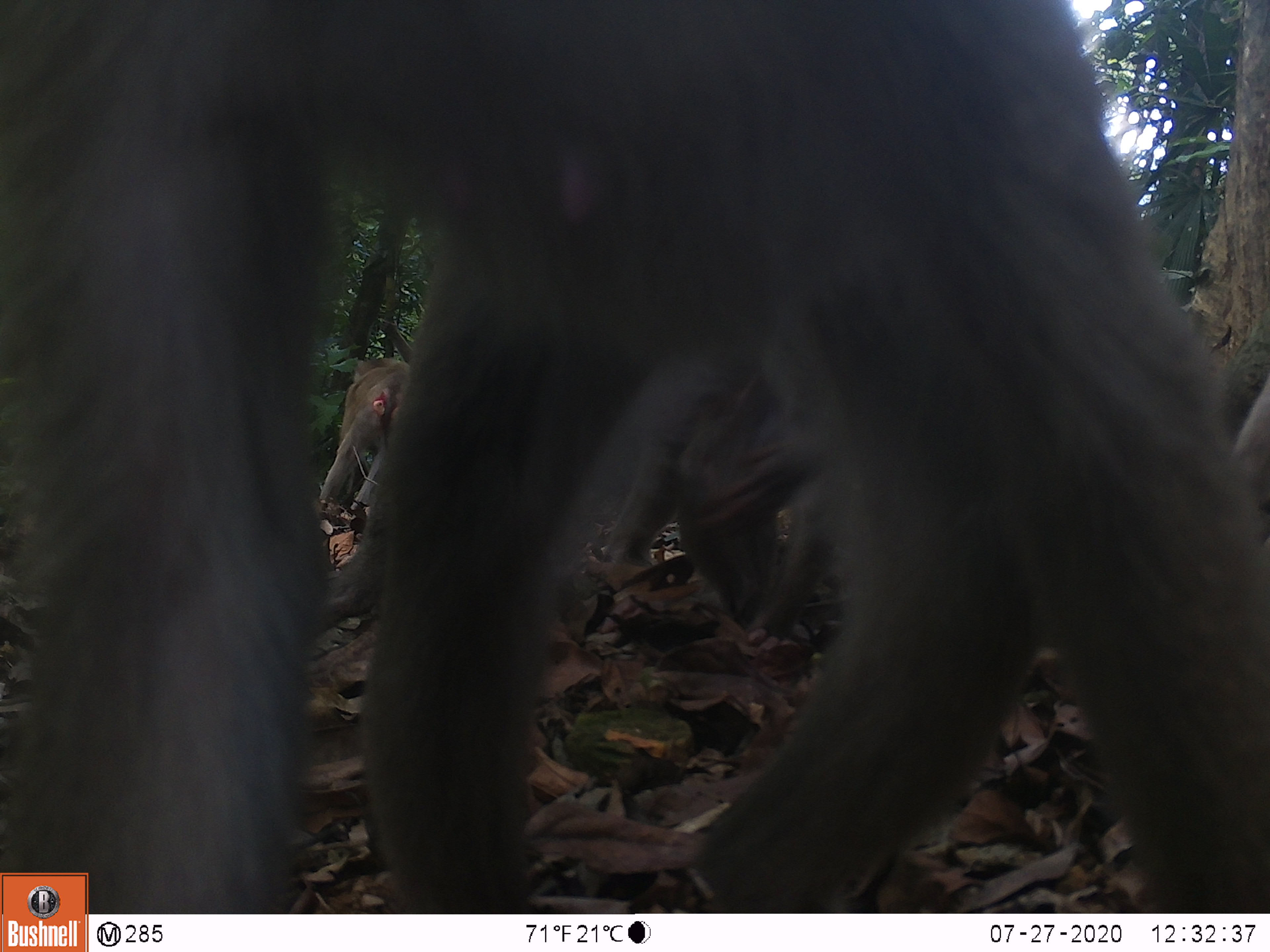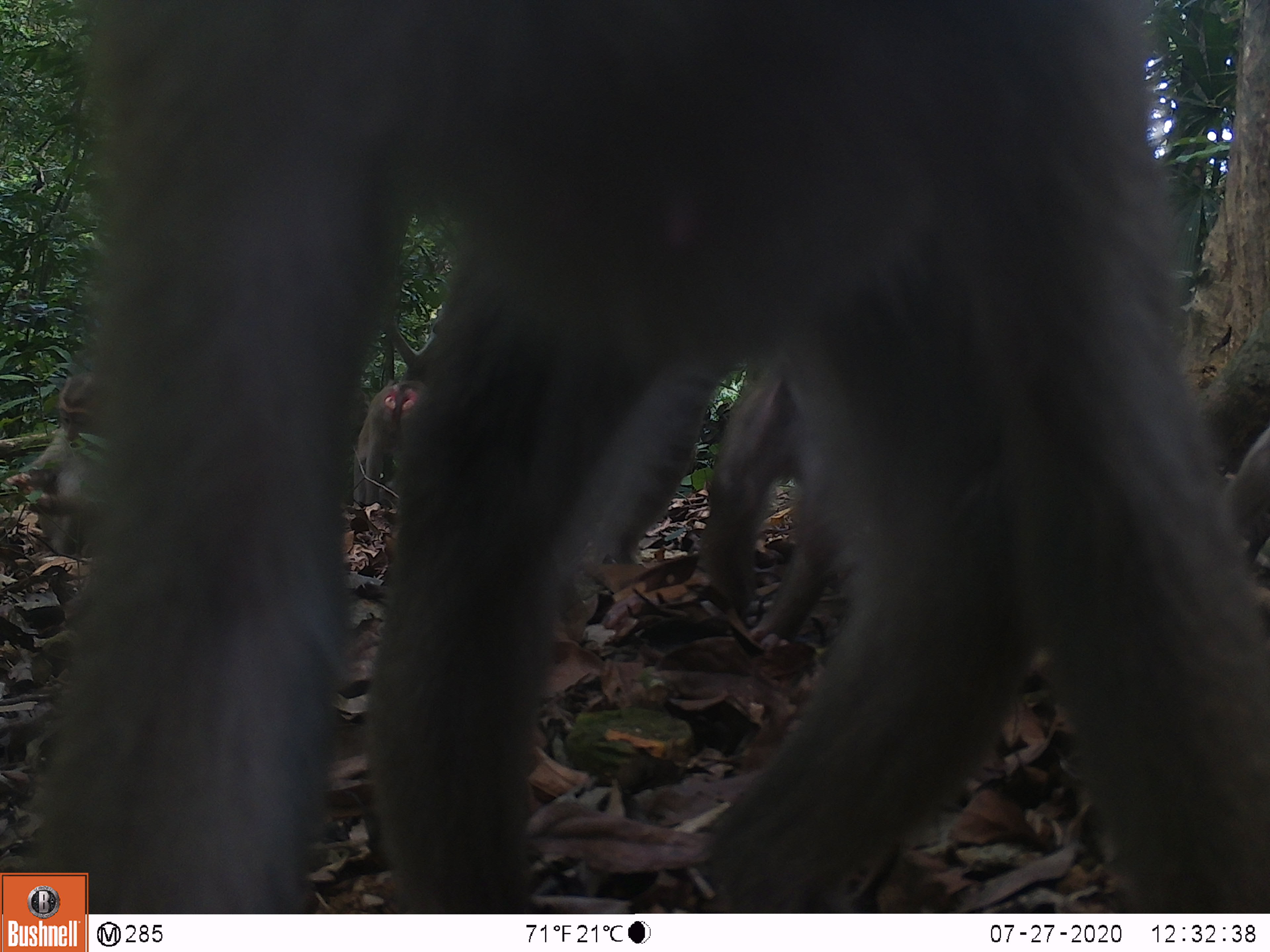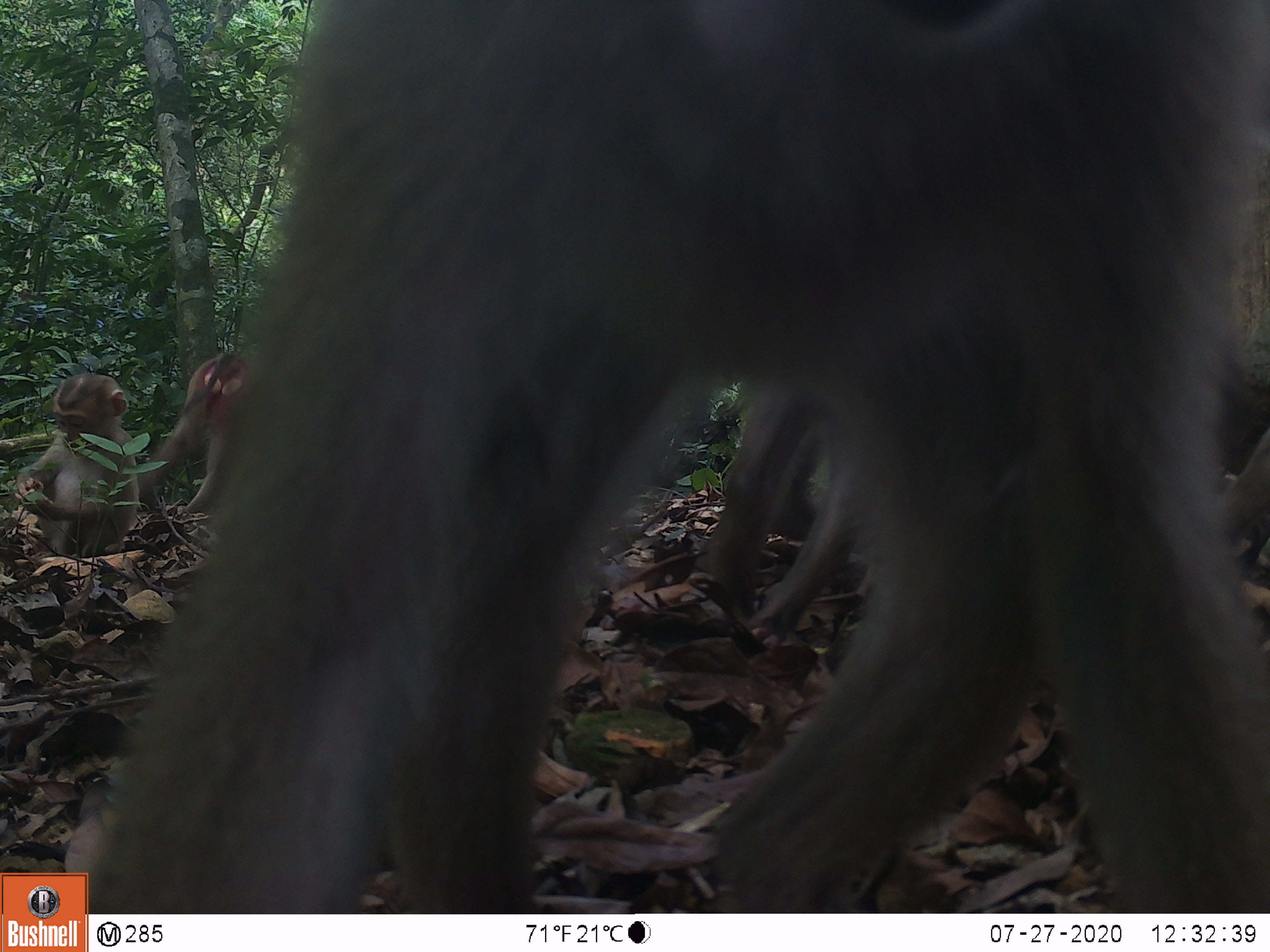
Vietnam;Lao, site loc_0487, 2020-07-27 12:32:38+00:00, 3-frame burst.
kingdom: Animalia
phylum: Chordata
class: Mammalia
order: Primates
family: Cercopithecidae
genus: Macaca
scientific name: Macaca nemestrina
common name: pig-tailed macaque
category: pig tailed macaque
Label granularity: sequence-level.